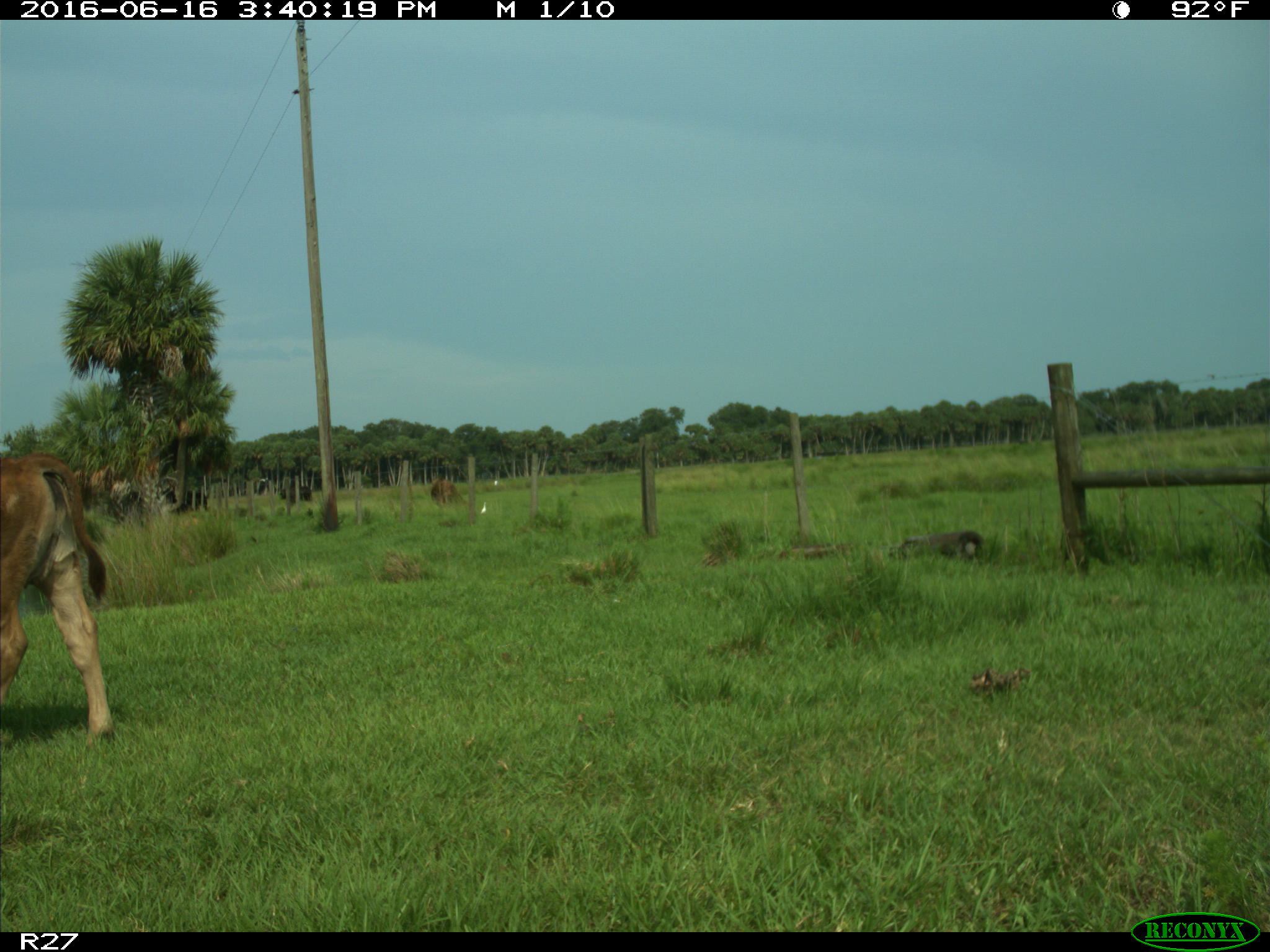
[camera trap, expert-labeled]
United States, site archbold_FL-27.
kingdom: Animalia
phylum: Chordata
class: Mammalia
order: Artiodactyla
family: Bovidae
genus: Bos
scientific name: Bos taurus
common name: domestic cow